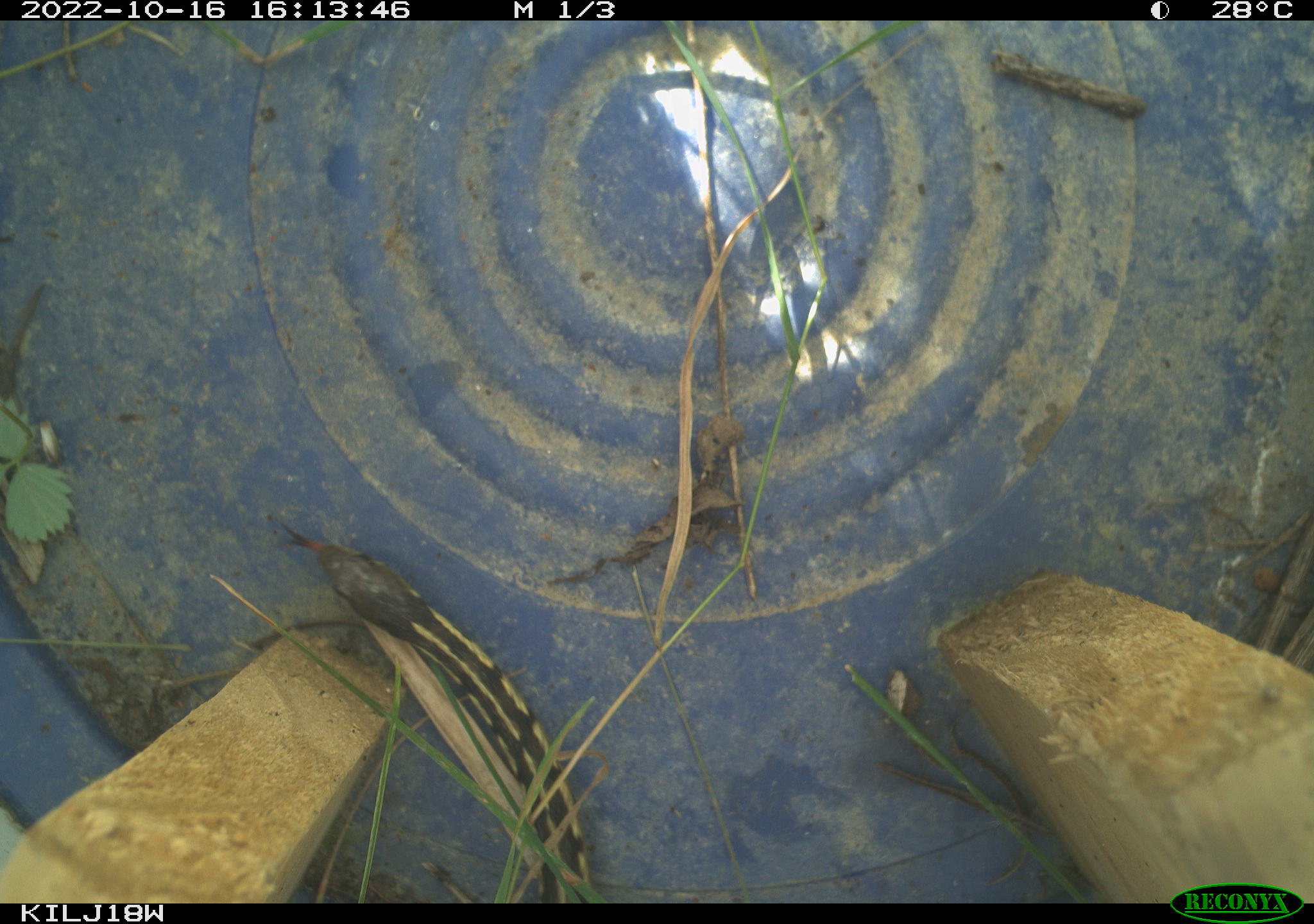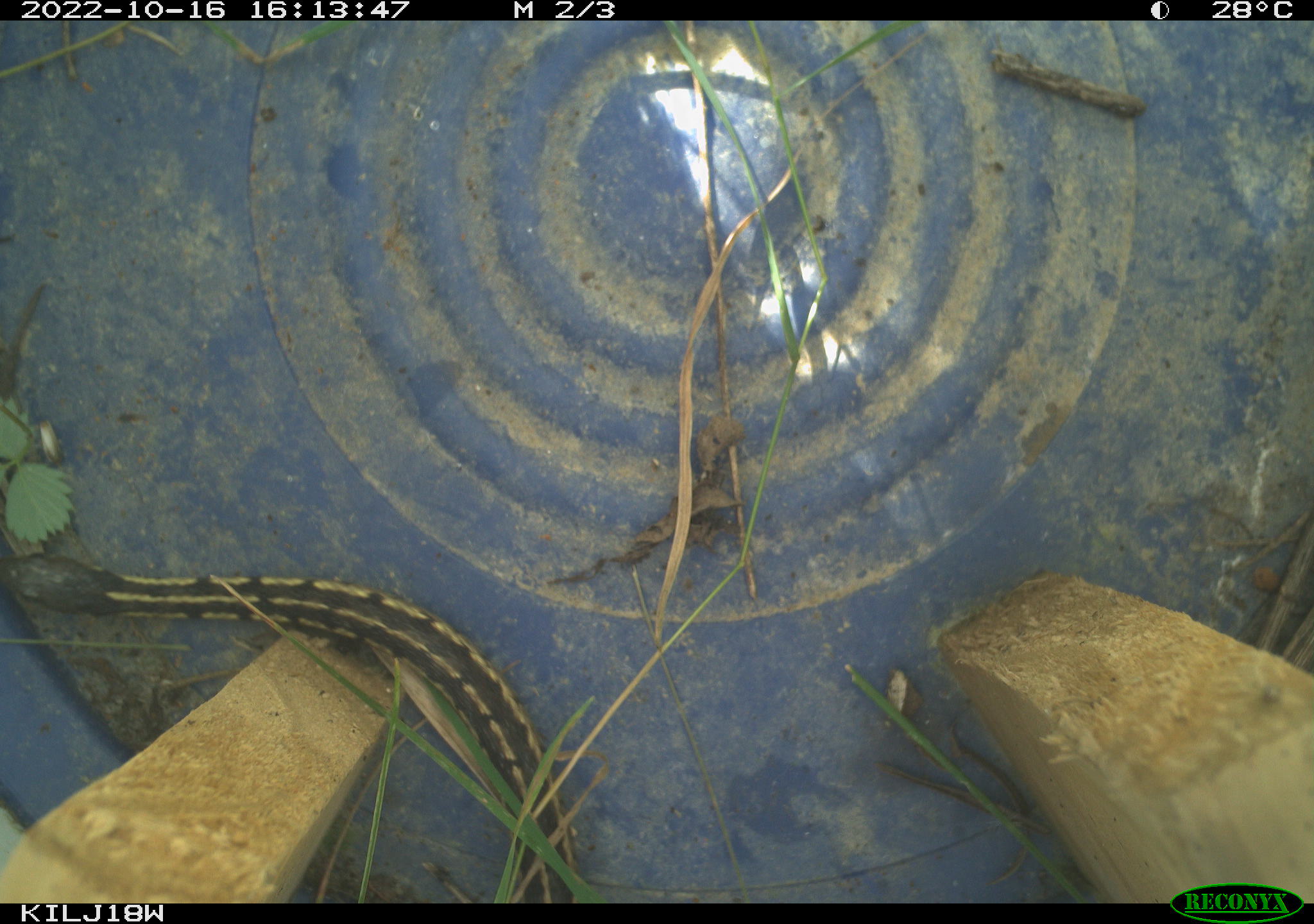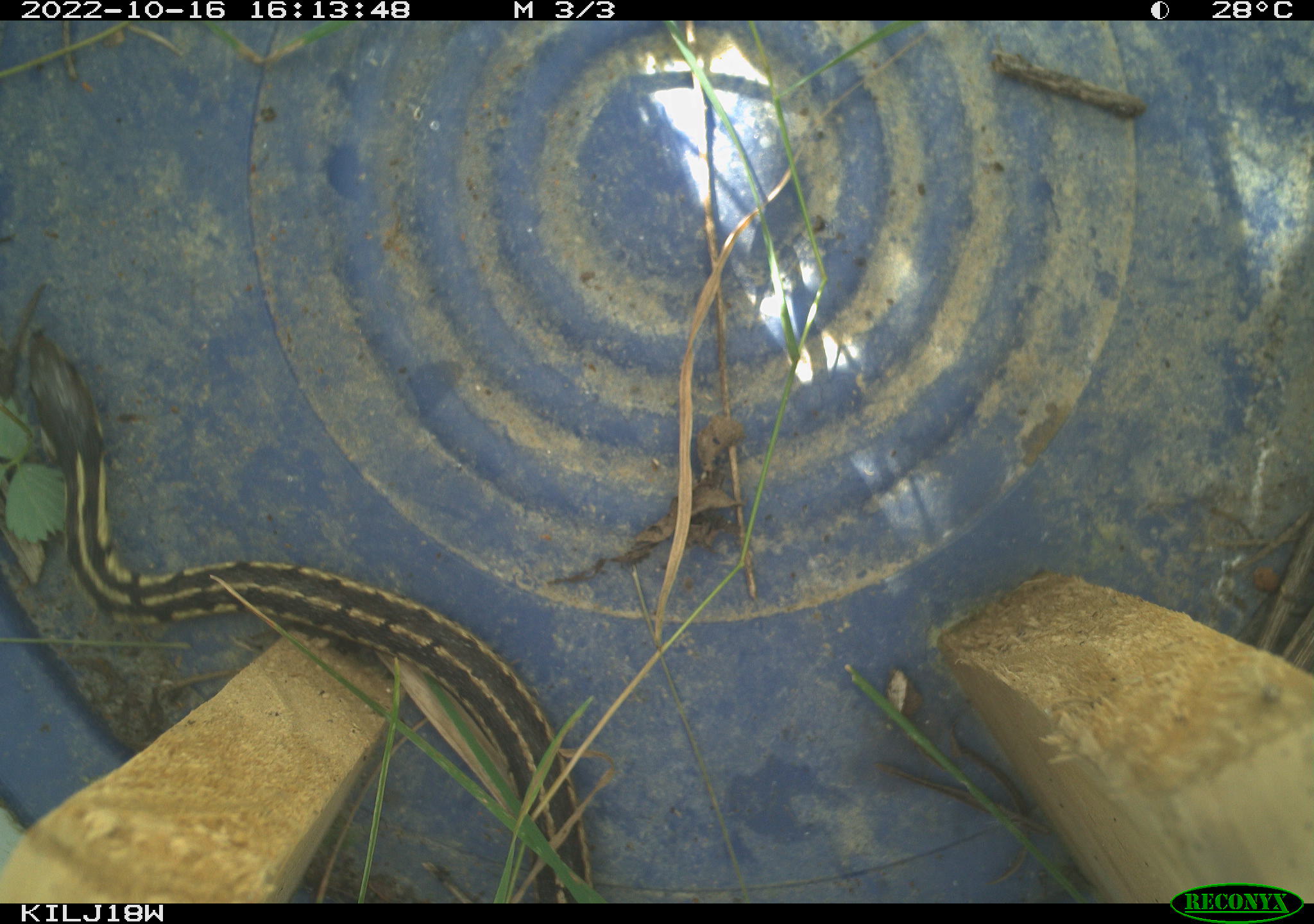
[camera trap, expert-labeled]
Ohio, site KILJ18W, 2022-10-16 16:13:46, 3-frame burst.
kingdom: Animalia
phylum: Chordata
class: Reptilia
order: Squamata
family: Colubridae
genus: Thamnophis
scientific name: Thamnophis sirtalis sirtalis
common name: eastern gartersnake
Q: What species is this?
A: Eastern gartersnake (Thamnophis sirtalis sirtalis).